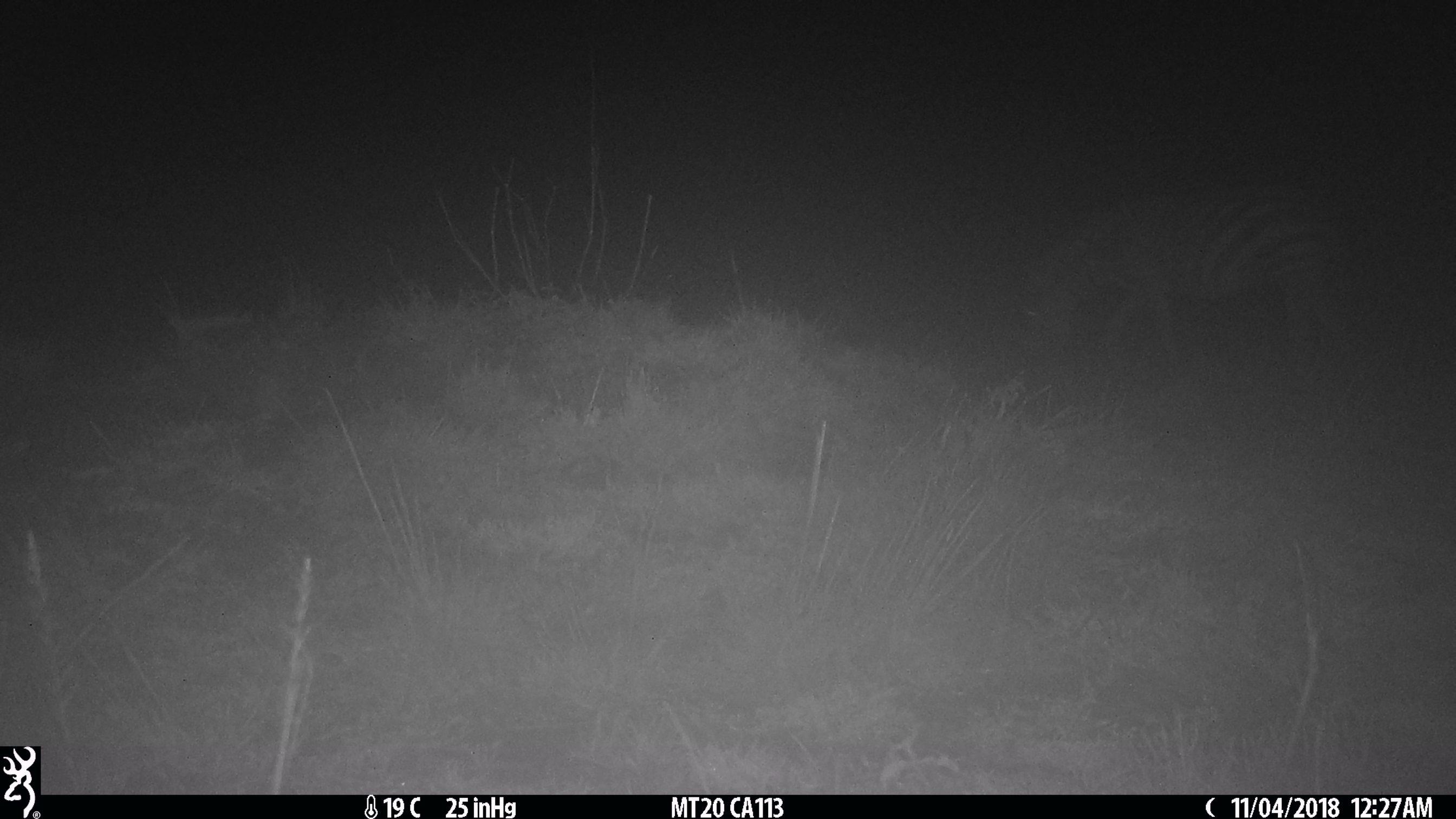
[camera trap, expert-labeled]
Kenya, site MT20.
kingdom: Animalia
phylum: Chordata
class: Mammalia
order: Perissodactyla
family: Equidae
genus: Equus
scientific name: Equus quagga burchellii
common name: burchell's zebra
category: zebra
Zebra (burchell's zebra) (Equus quagga burchellii).